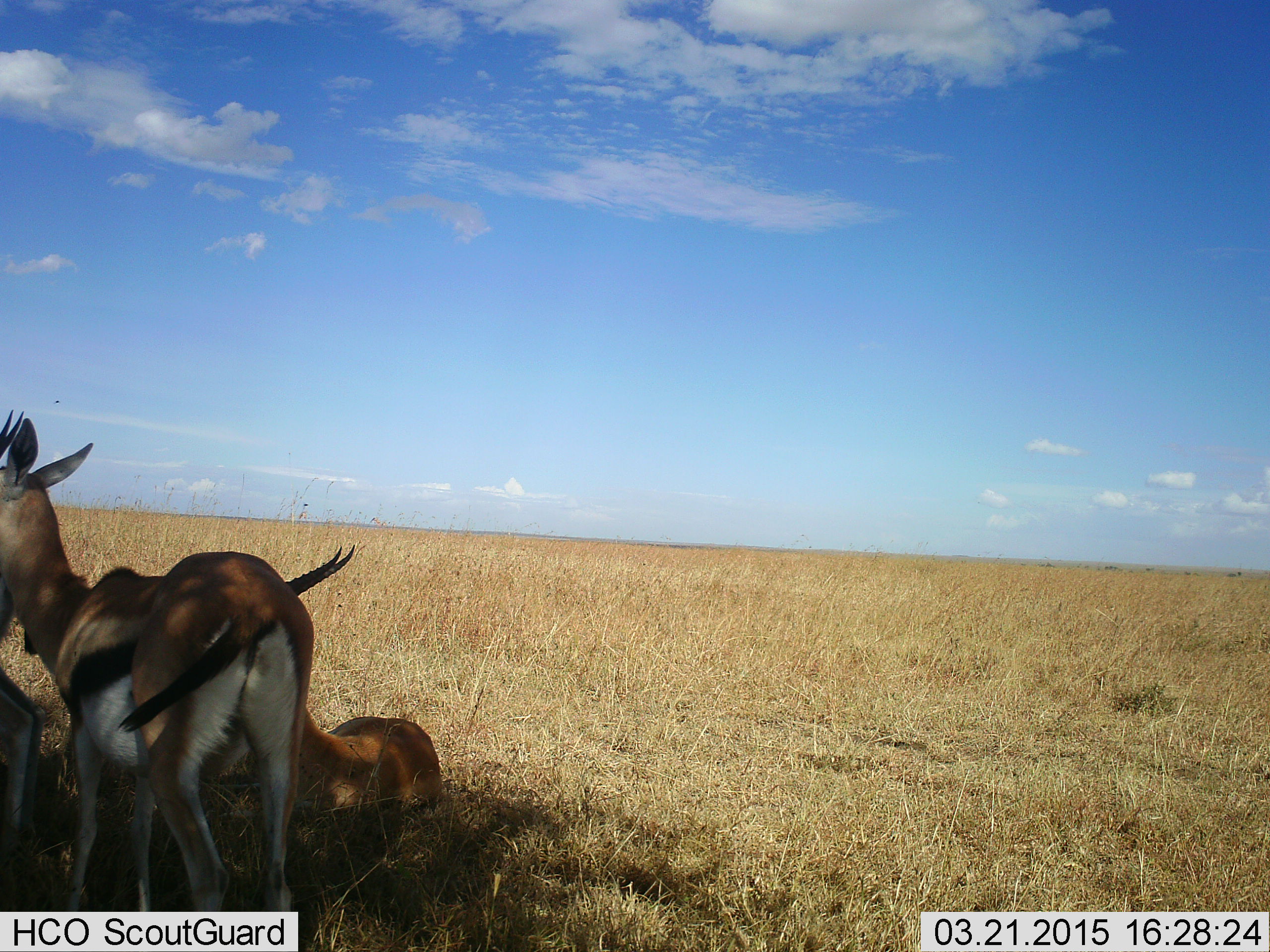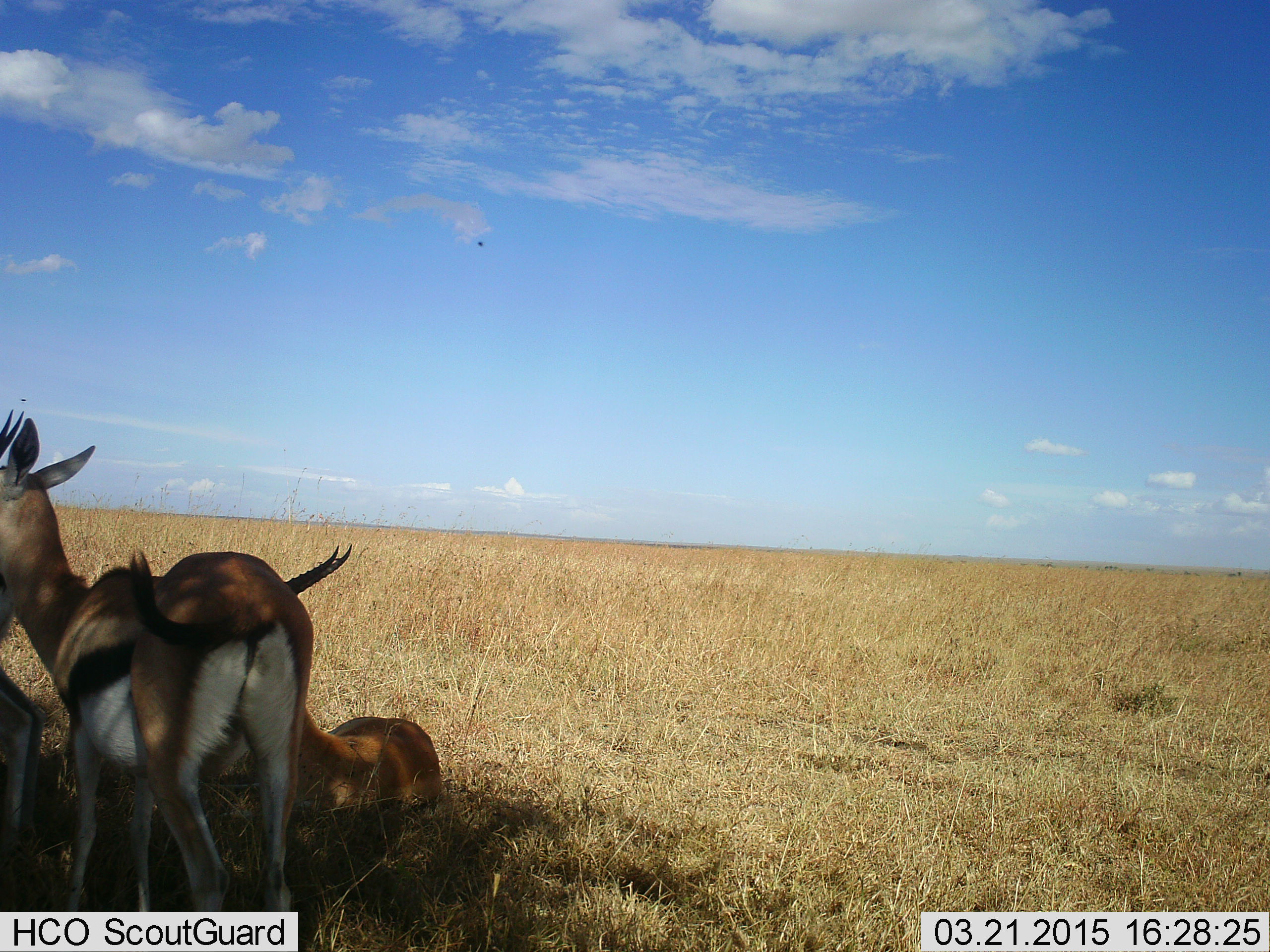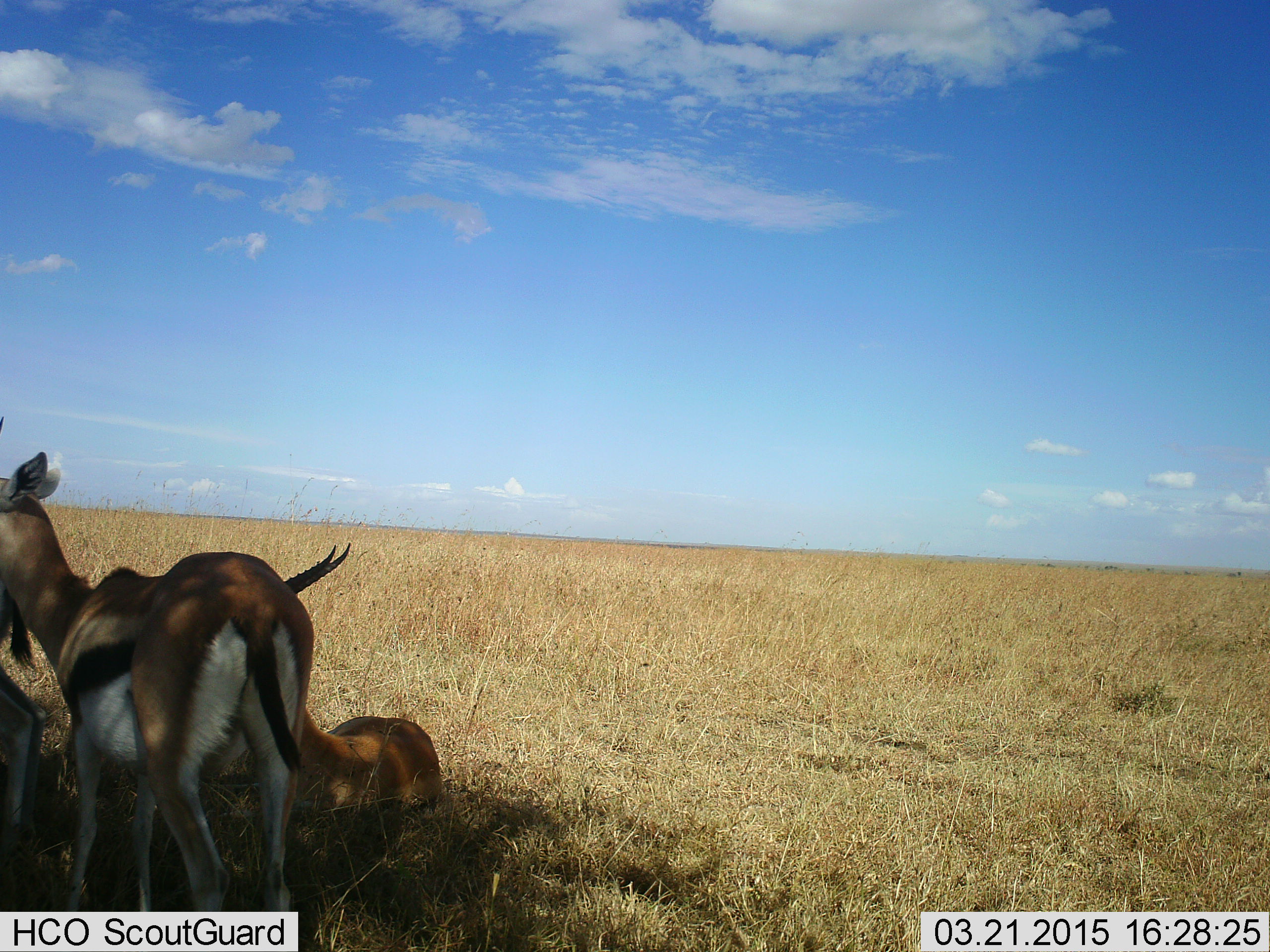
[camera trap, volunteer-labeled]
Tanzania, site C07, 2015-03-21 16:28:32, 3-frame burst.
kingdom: Animalia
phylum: Chordata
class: Mammalia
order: Artiodactyla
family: Bovidae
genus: Eudorcas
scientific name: Eudorcas thomsonii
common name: thomson's gazelle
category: gazellethomsons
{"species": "gazellethomsons (thomson's gazelle) (Eudorcas thomsonii)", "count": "3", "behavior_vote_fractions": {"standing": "80%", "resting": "90%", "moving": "0%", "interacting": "0%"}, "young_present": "0%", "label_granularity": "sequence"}